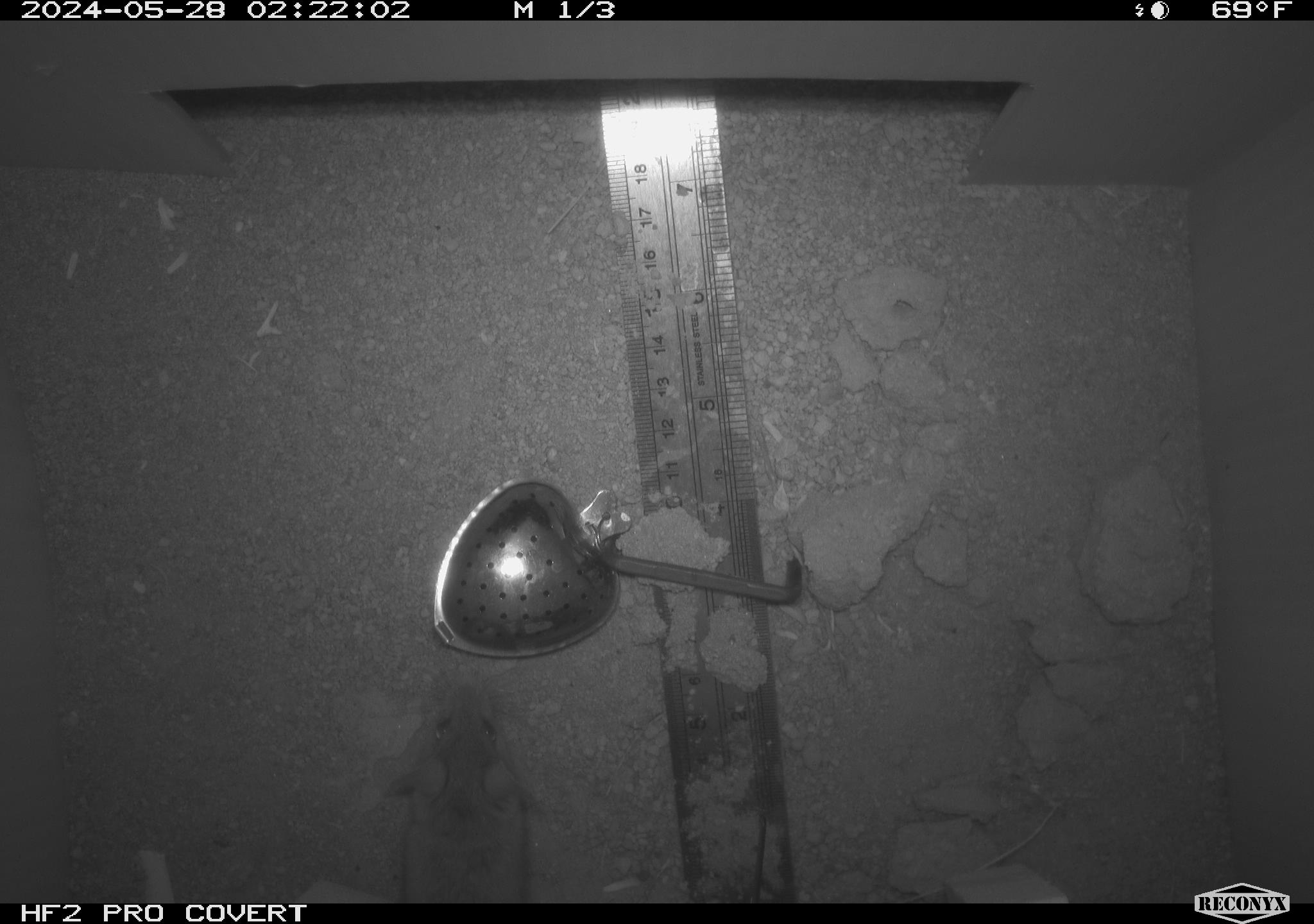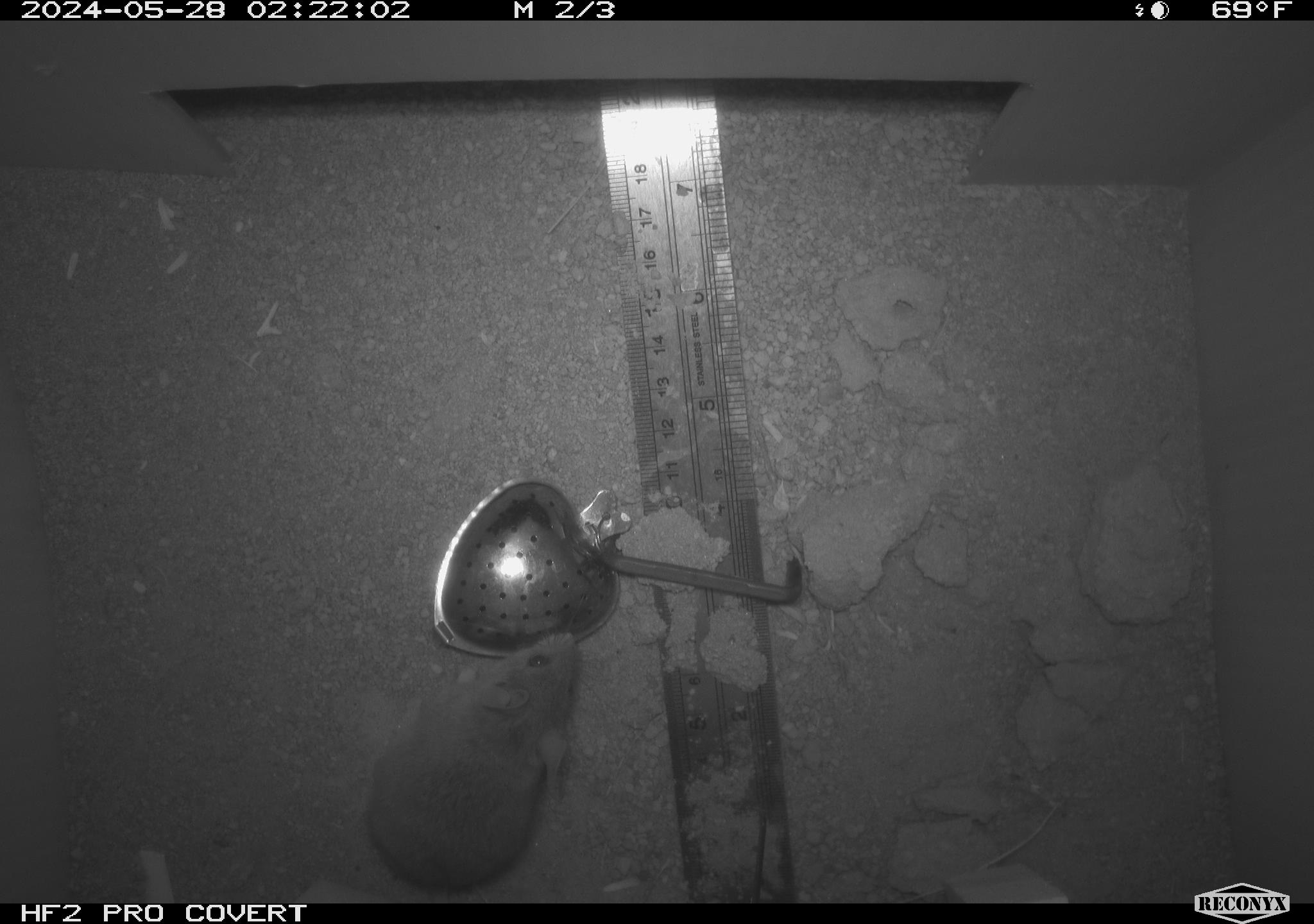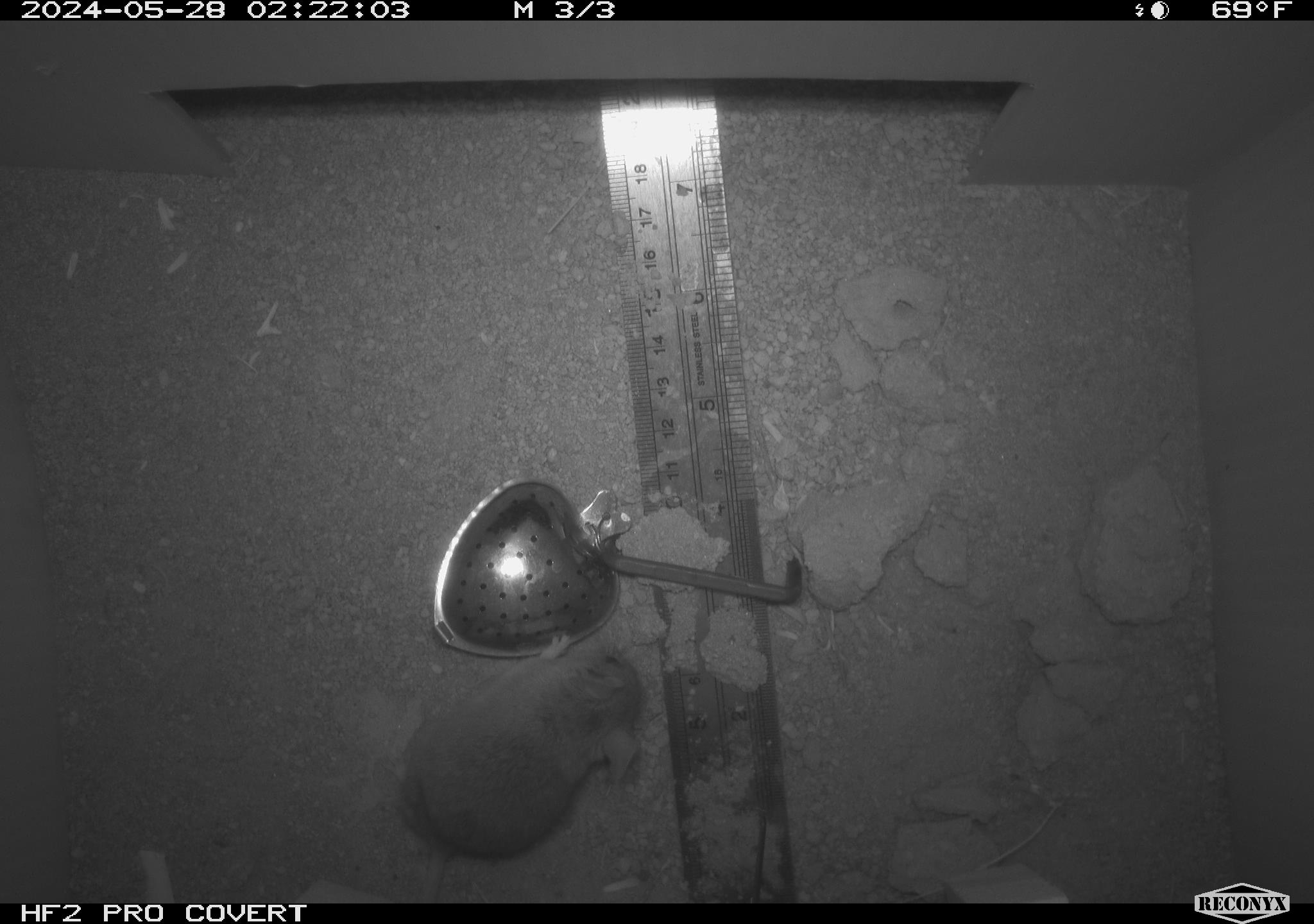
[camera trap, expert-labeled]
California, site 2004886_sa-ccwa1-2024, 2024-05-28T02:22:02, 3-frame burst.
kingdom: Animalia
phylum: Chordata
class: Mammalia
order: Rodentia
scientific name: Rodentia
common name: mouse species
Mouse species (Rodentia).